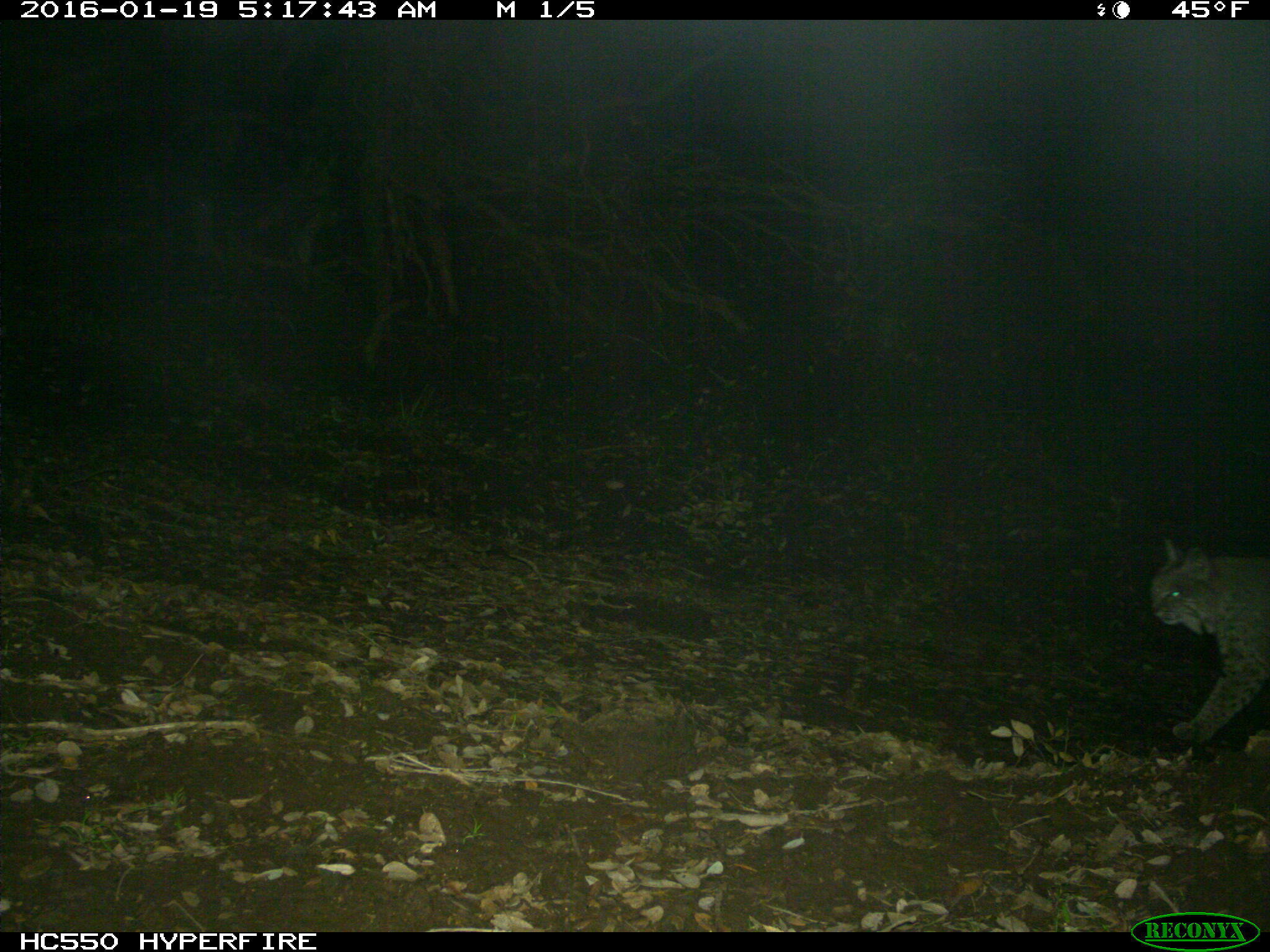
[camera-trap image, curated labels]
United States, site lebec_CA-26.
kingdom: Animalia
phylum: Chordata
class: Mammalia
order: Carnivora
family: Felidae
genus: Lynx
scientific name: Lynx rufus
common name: bobcat